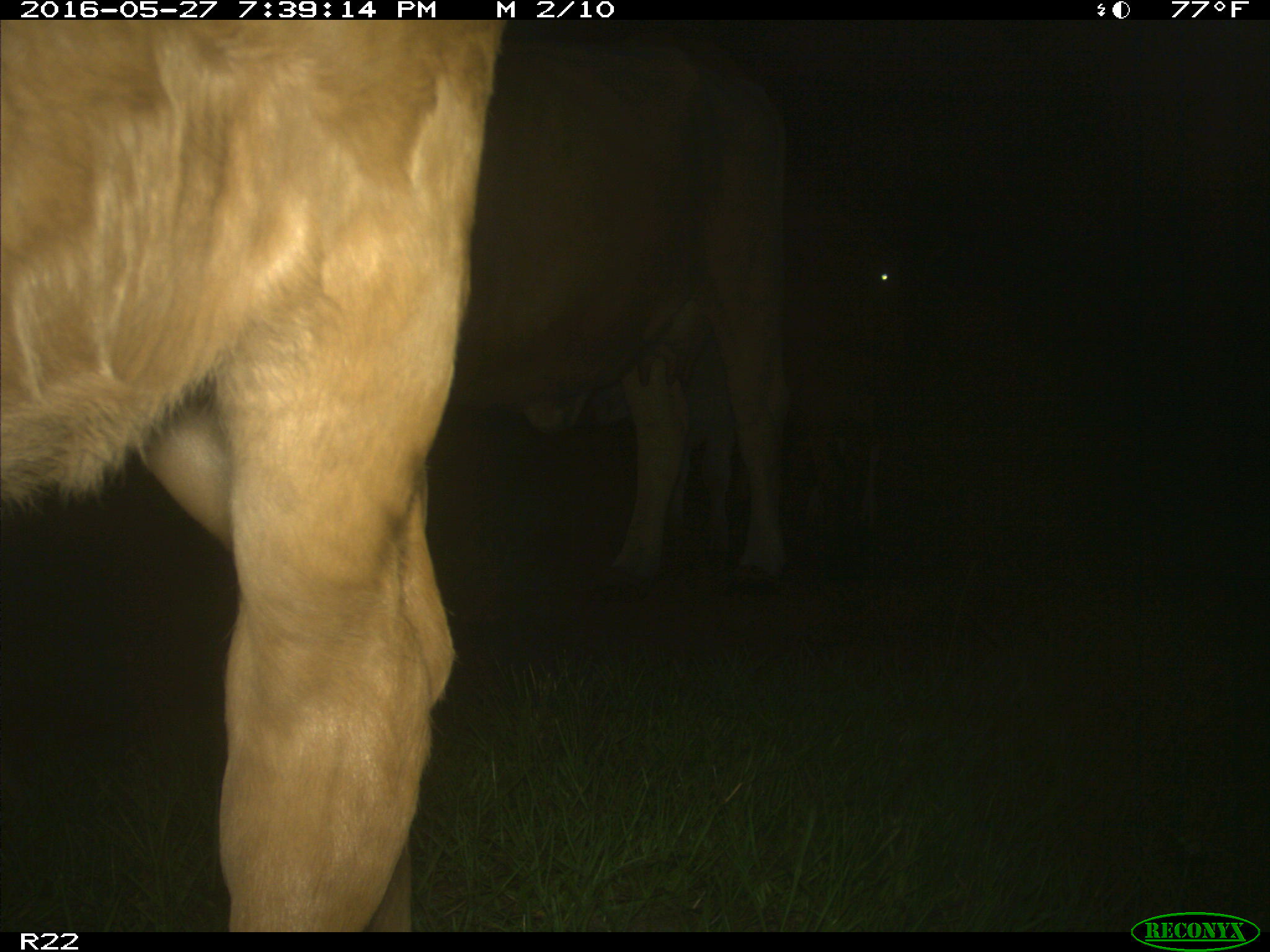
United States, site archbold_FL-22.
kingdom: Animalia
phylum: Chordata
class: Mammalia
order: Artiodactyla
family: Bovidae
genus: Bos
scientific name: Bos taurus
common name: domestic cow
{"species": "Bos taurus (domestic cow)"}